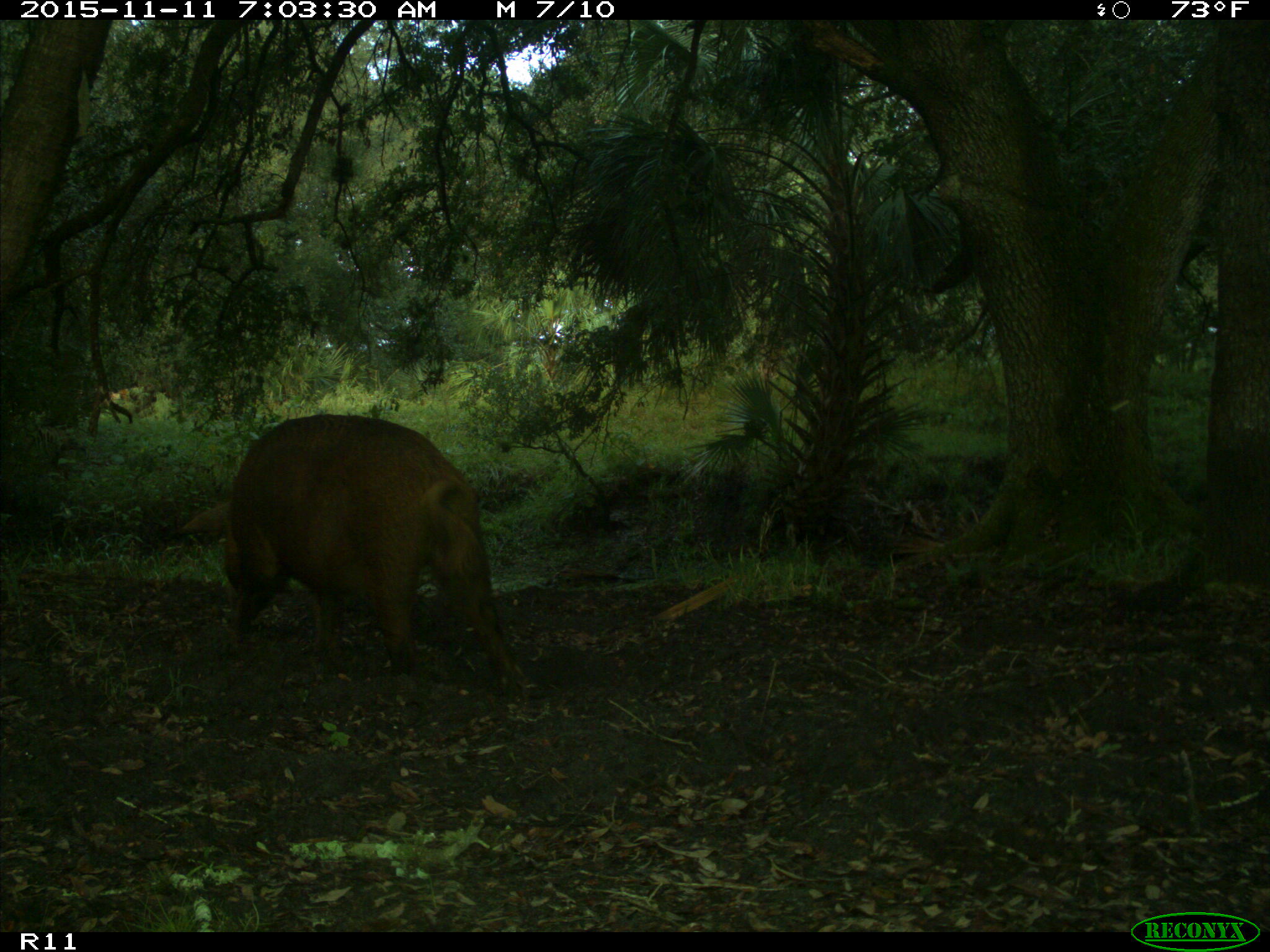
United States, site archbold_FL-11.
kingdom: Animalia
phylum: Chordata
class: Mammalia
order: Artiodactyla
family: Suidae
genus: Sus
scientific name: Sus scrofa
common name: wild boar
Sus scrofa (wild boar).